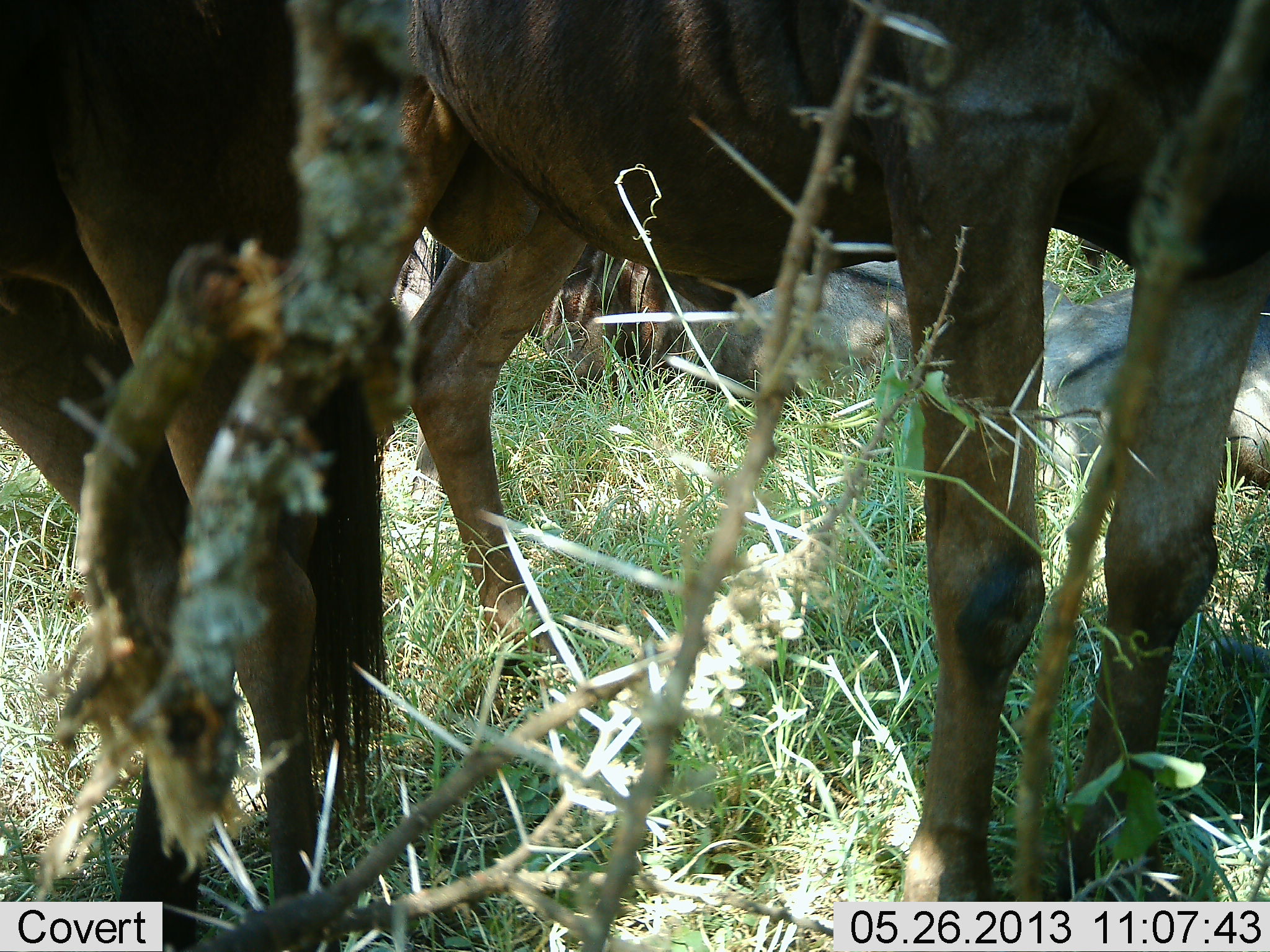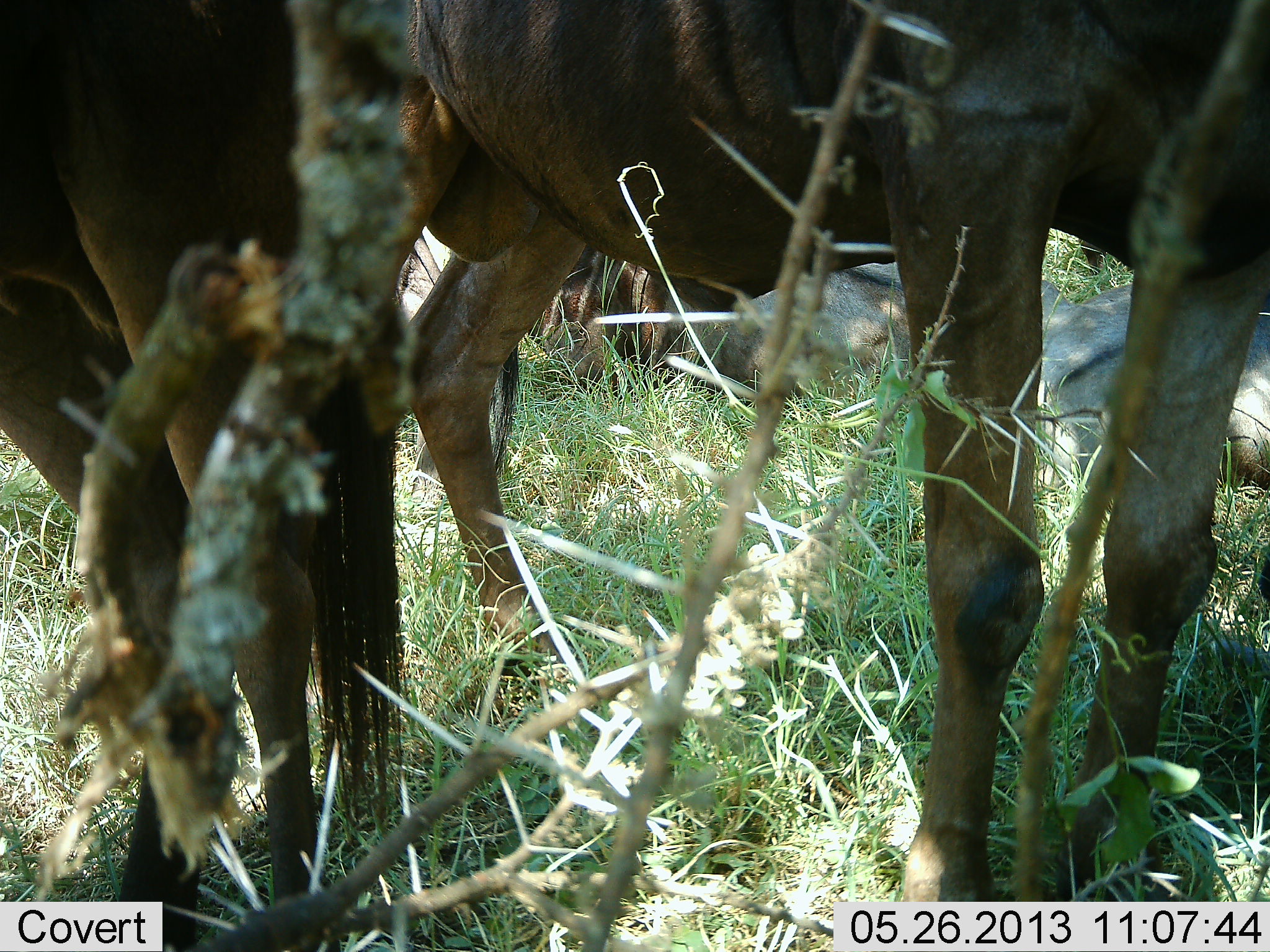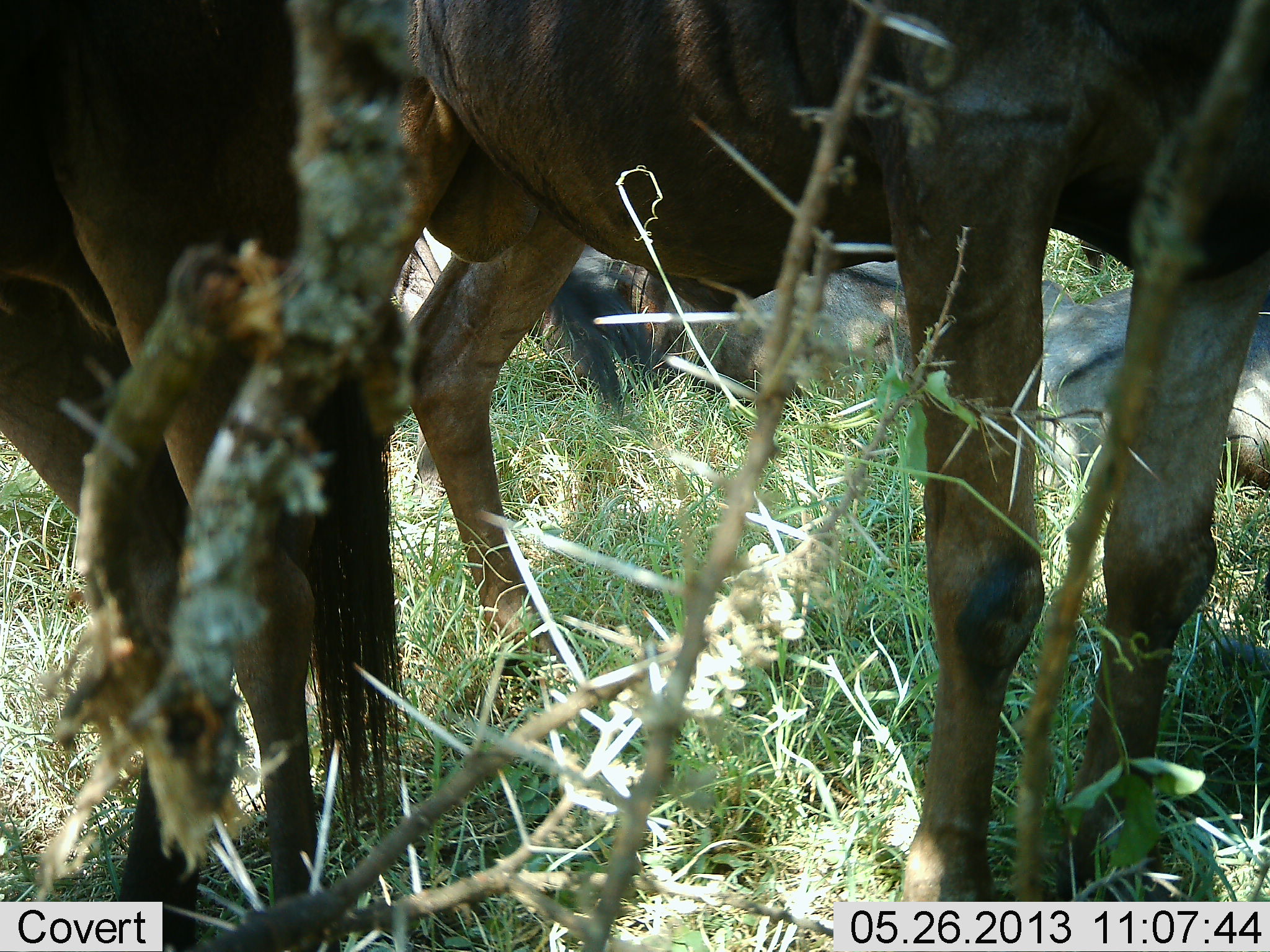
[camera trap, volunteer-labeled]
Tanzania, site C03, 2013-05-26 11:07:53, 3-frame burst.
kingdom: Animalia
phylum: Chordata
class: Mammalia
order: Artiodactyla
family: Bovidae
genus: Connochaetes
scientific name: Connochaetes taurinus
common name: blue wildebeest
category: wildebeest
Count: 4.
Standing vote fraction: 84%.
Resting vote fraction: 84%.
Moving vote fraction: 3%.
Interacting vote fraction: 6%.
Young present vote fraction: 3%.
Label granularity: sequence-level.